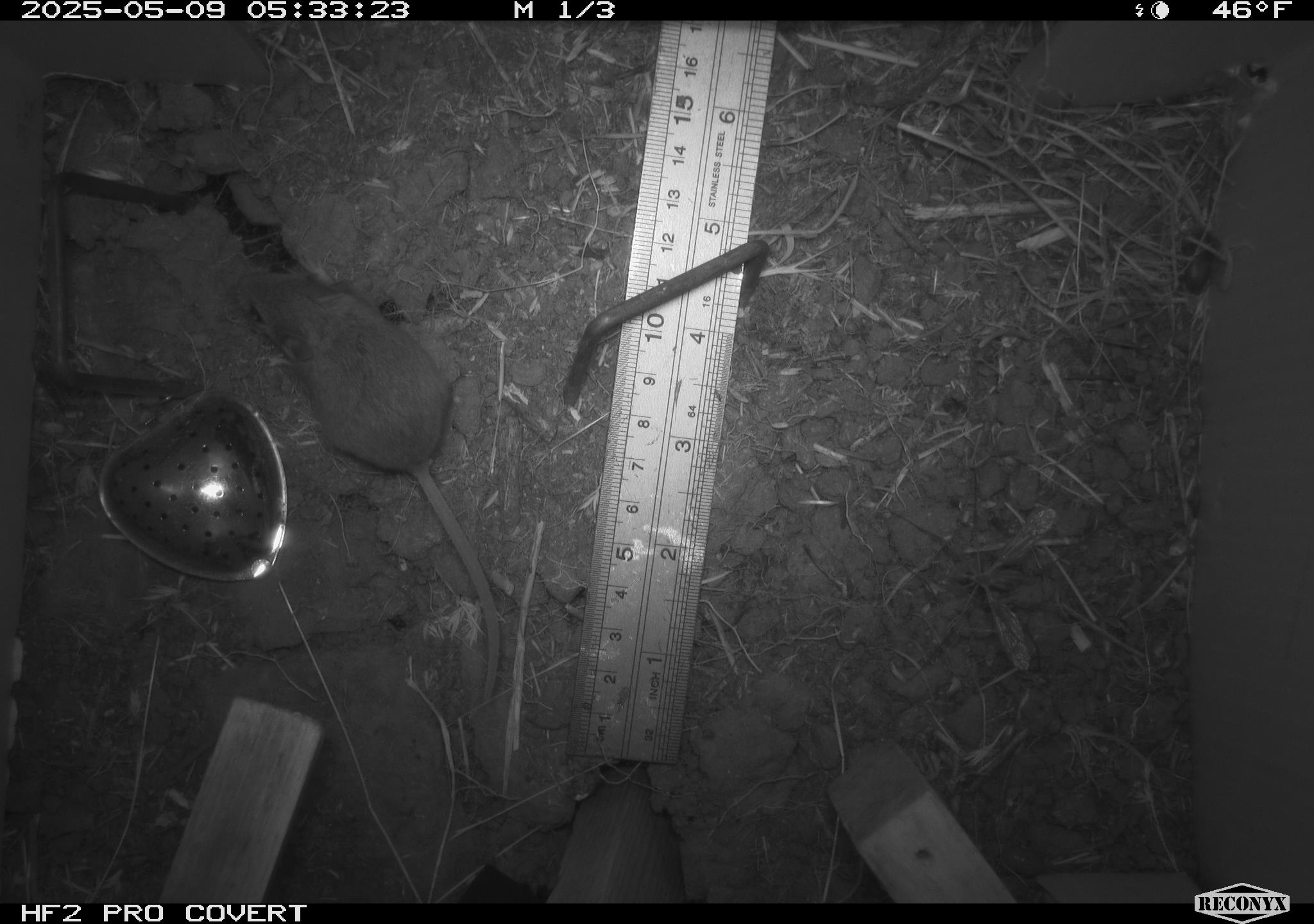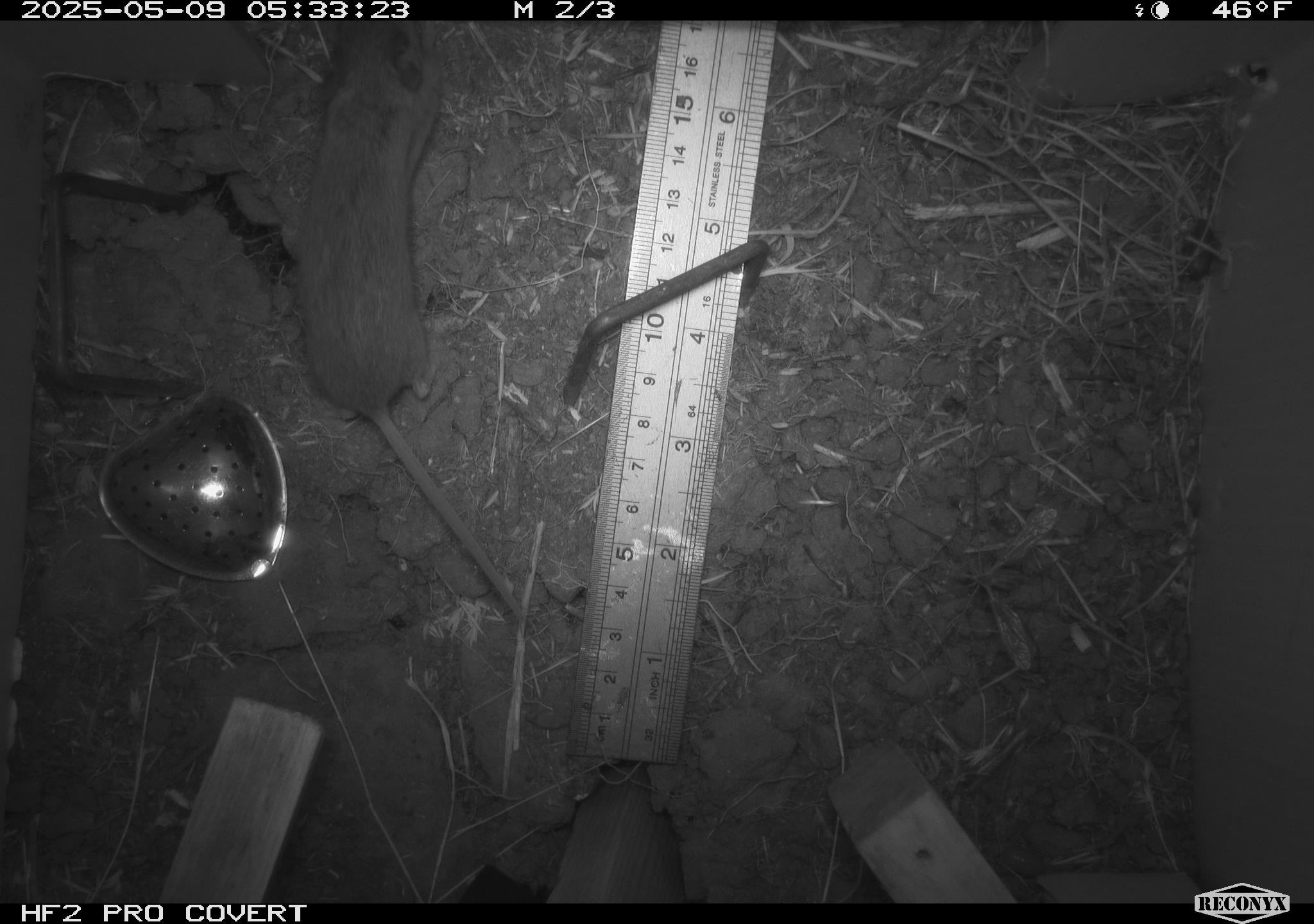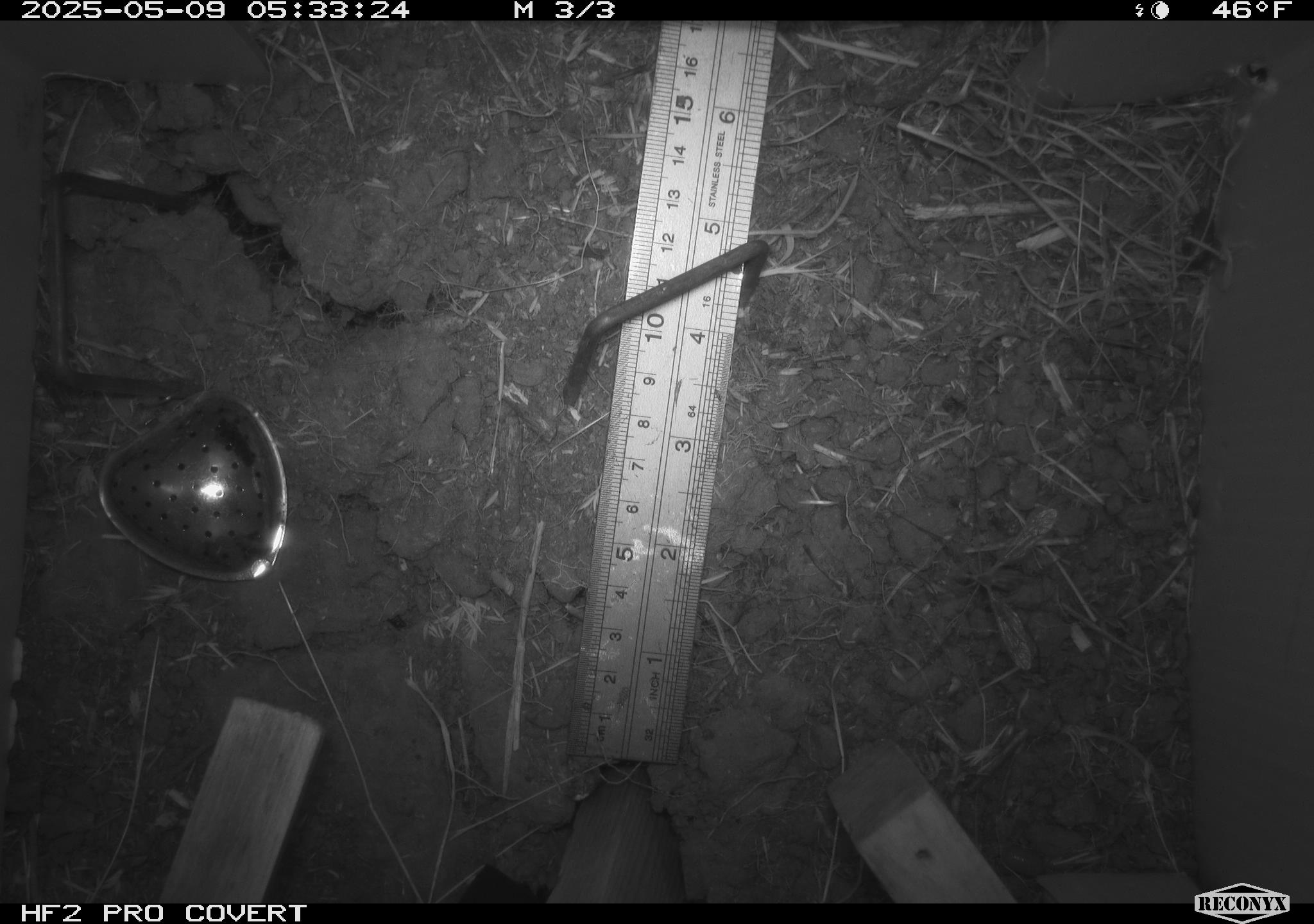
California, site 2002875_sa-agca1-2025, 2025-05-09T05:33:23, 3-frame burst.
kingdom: Animalia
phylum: Chordata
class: Mammalia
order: Rodentia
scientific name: Rodentia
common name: mouse species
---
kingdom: Animalia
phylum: Arthropoda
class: Insecta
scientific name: Insecta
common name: insect